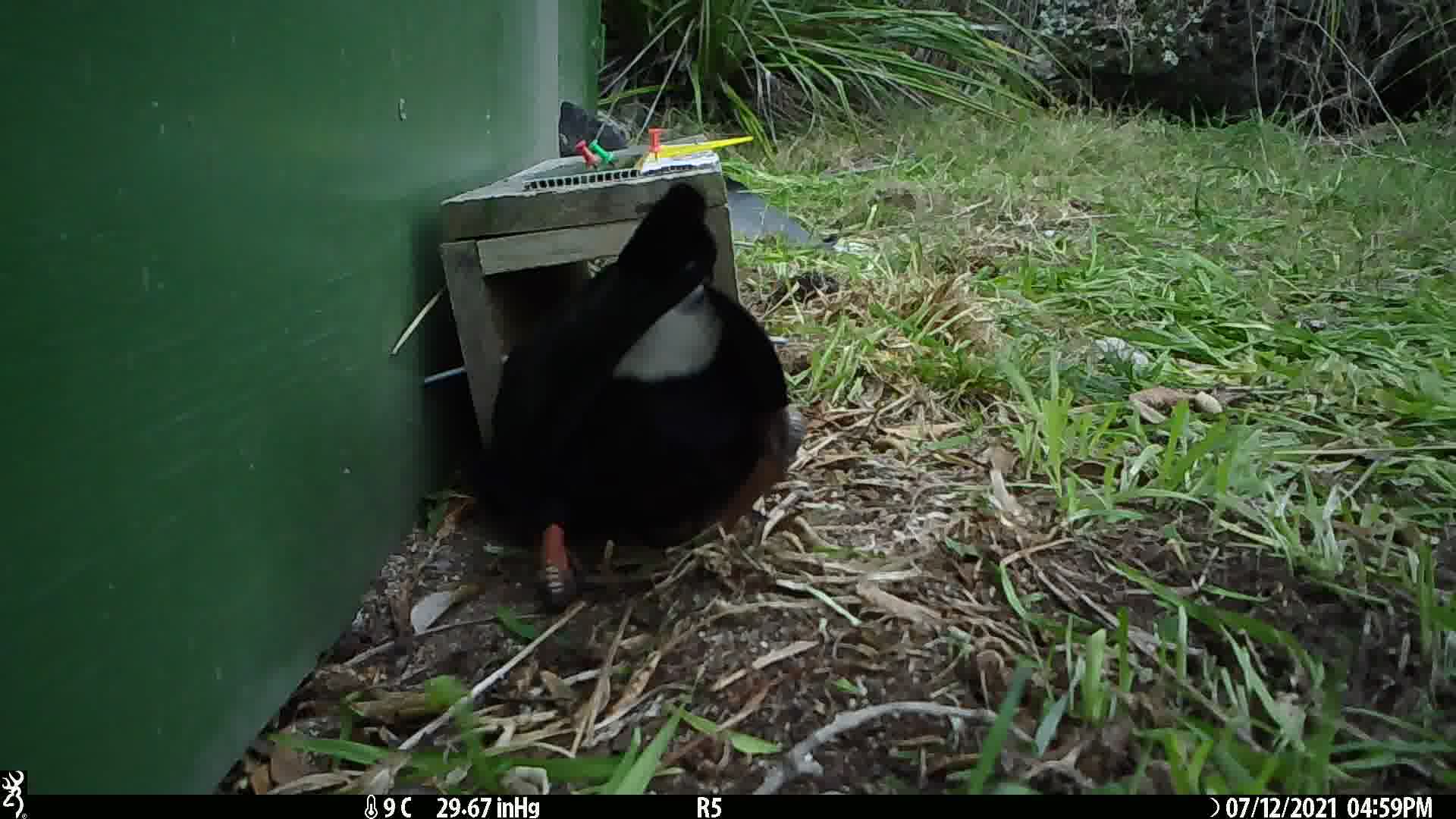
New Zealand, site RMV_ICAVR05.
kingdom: Animalia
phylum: Chordata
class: Aves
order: Gruiformes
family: Rallidae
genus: Porphyrio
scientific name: Porphyrio melanotus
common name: australasian swamphen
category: pukeko